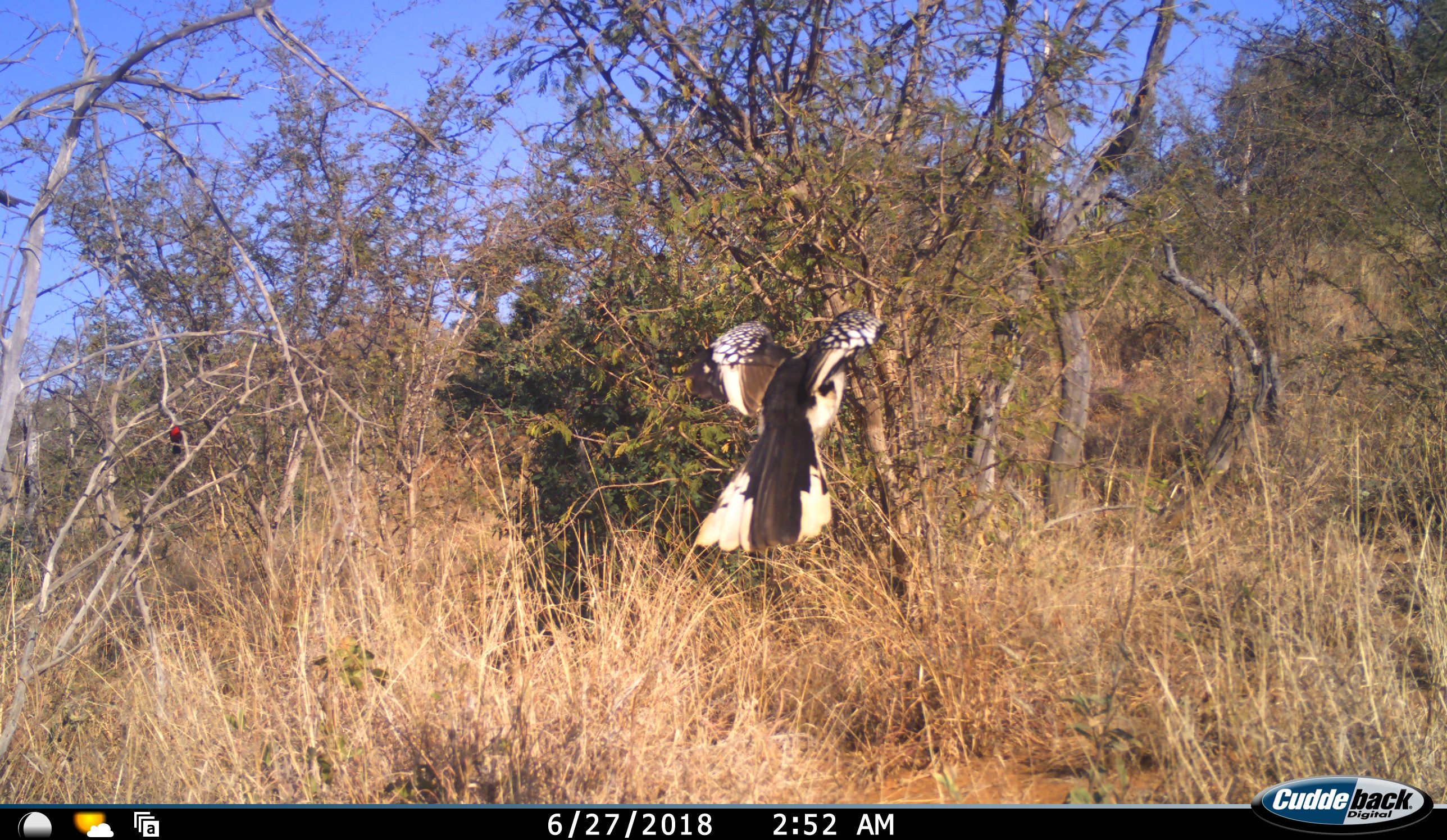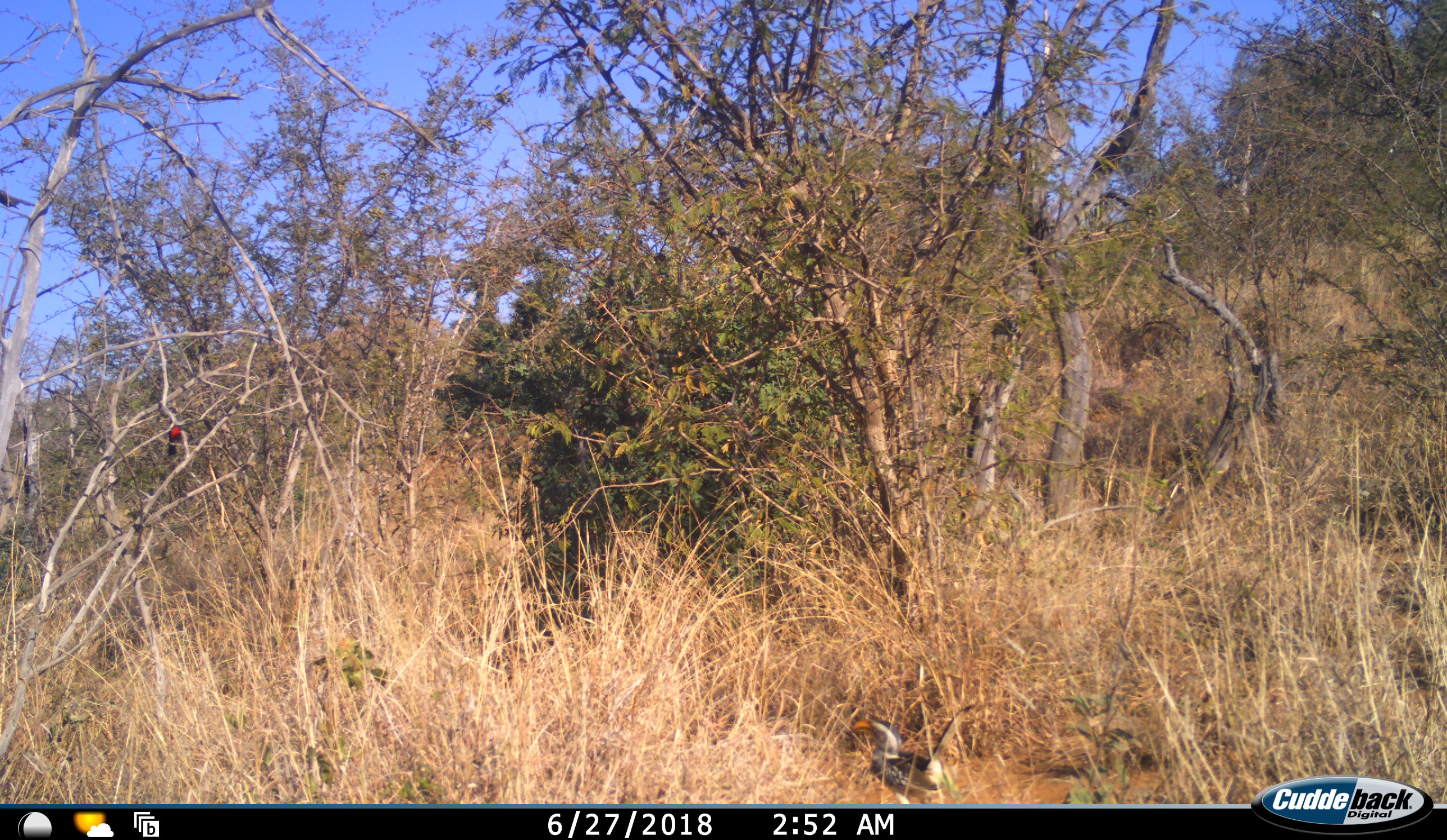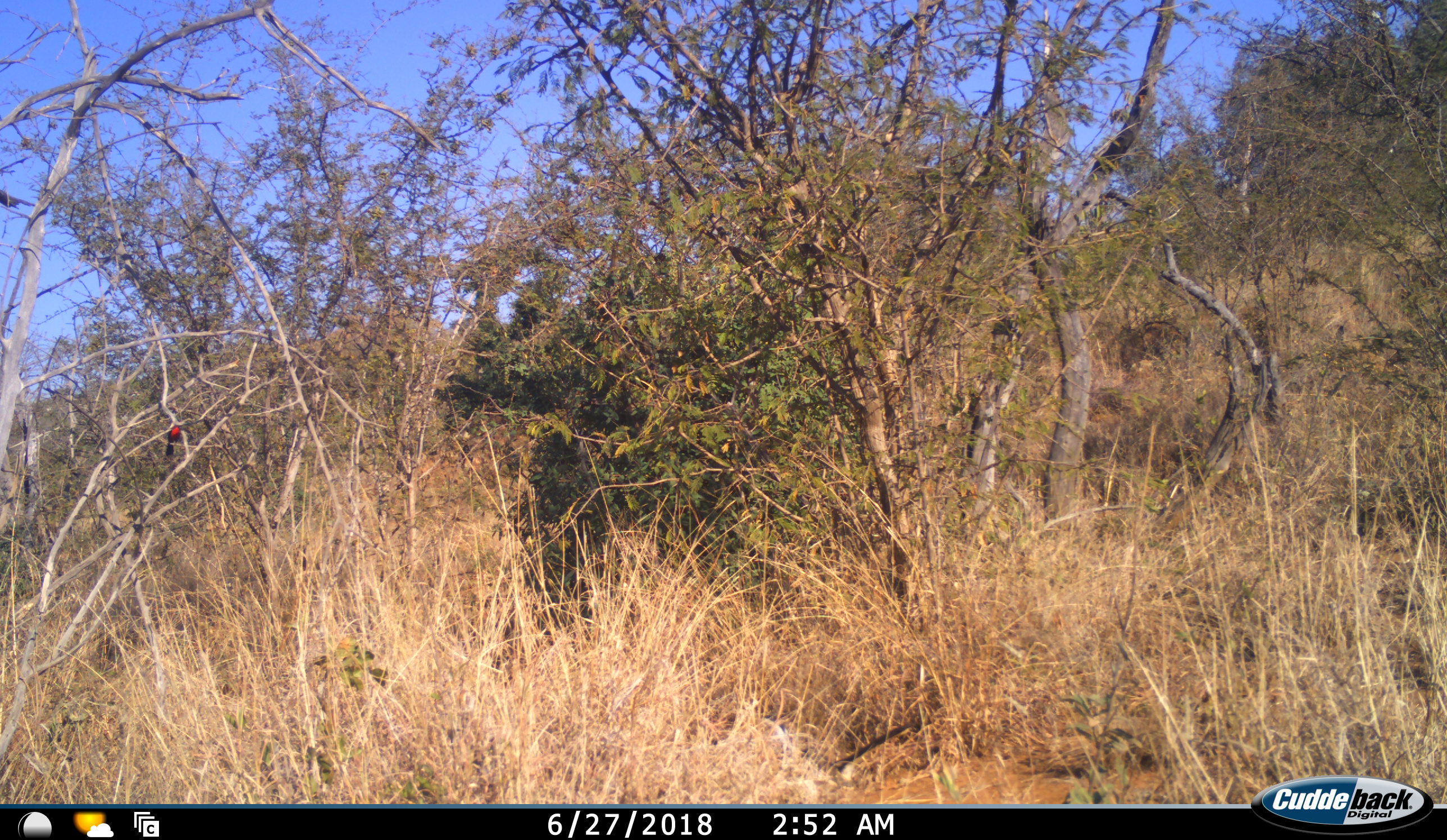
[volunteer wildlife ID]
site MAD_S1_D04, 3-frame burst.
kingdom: Animalia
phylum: Chordata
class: Aves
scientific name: Aves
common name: bird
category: birdother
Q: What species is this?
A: Birdother (bird) (Aves).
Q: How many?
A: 1.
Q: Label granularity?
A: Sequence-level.